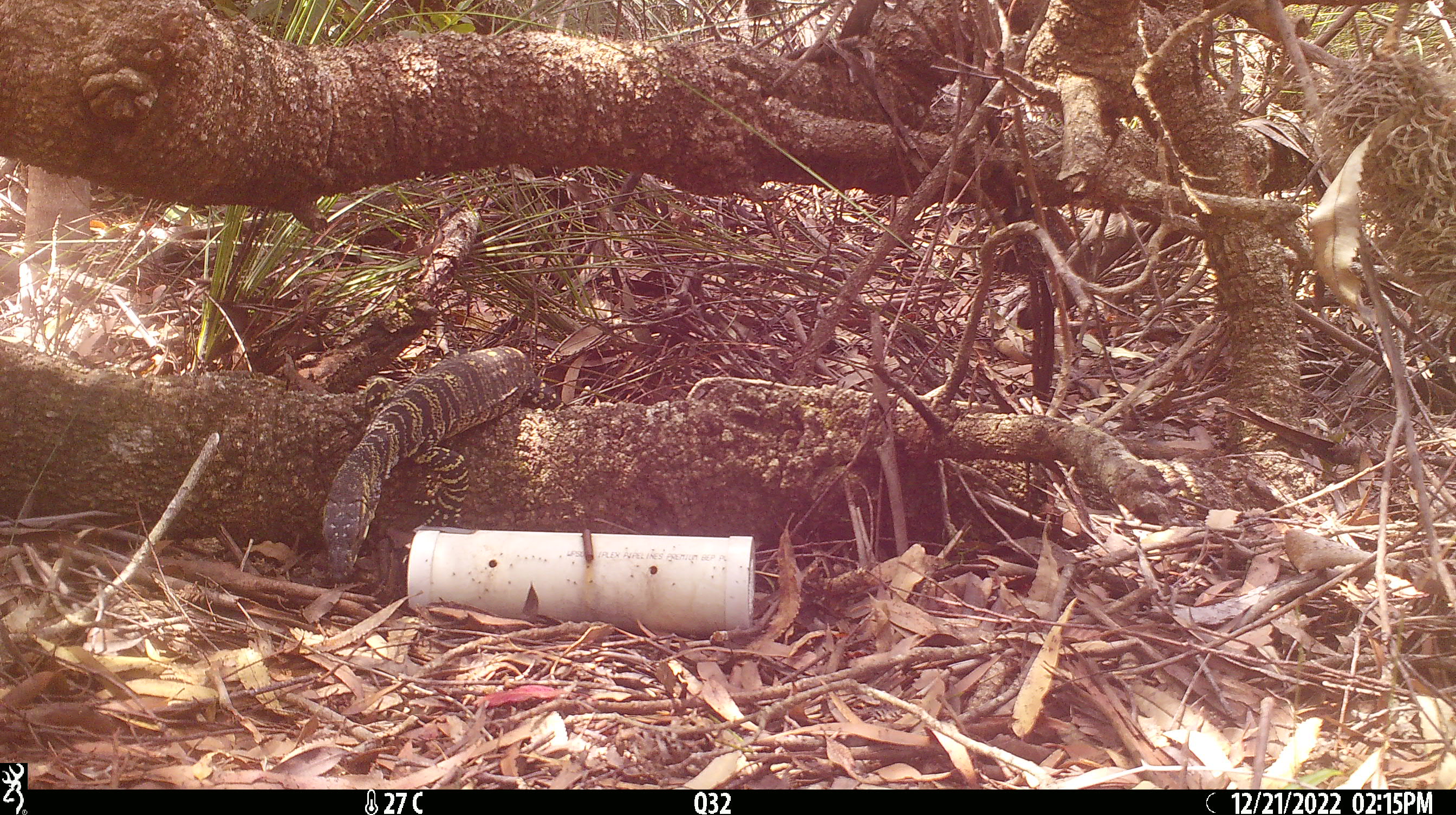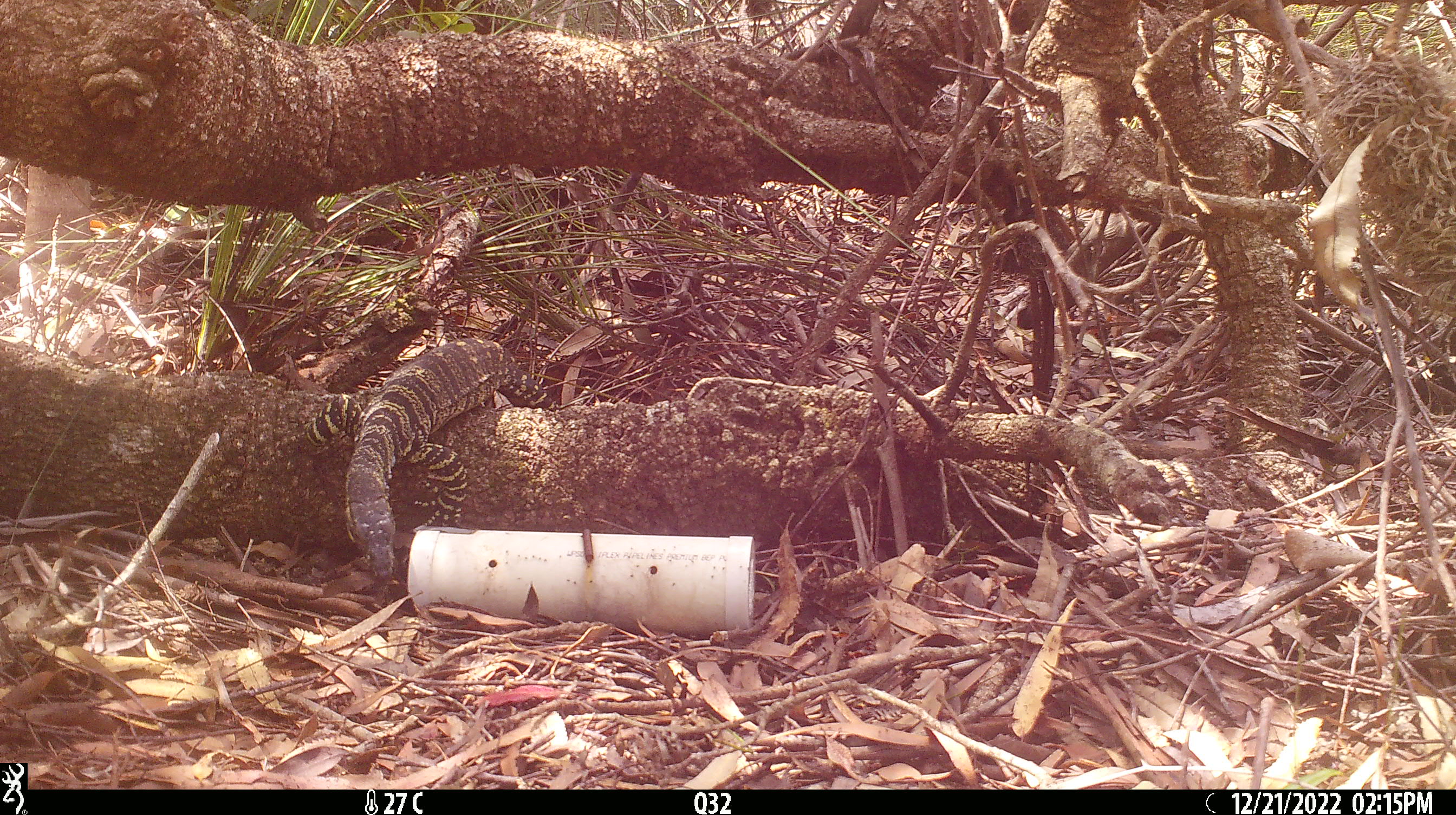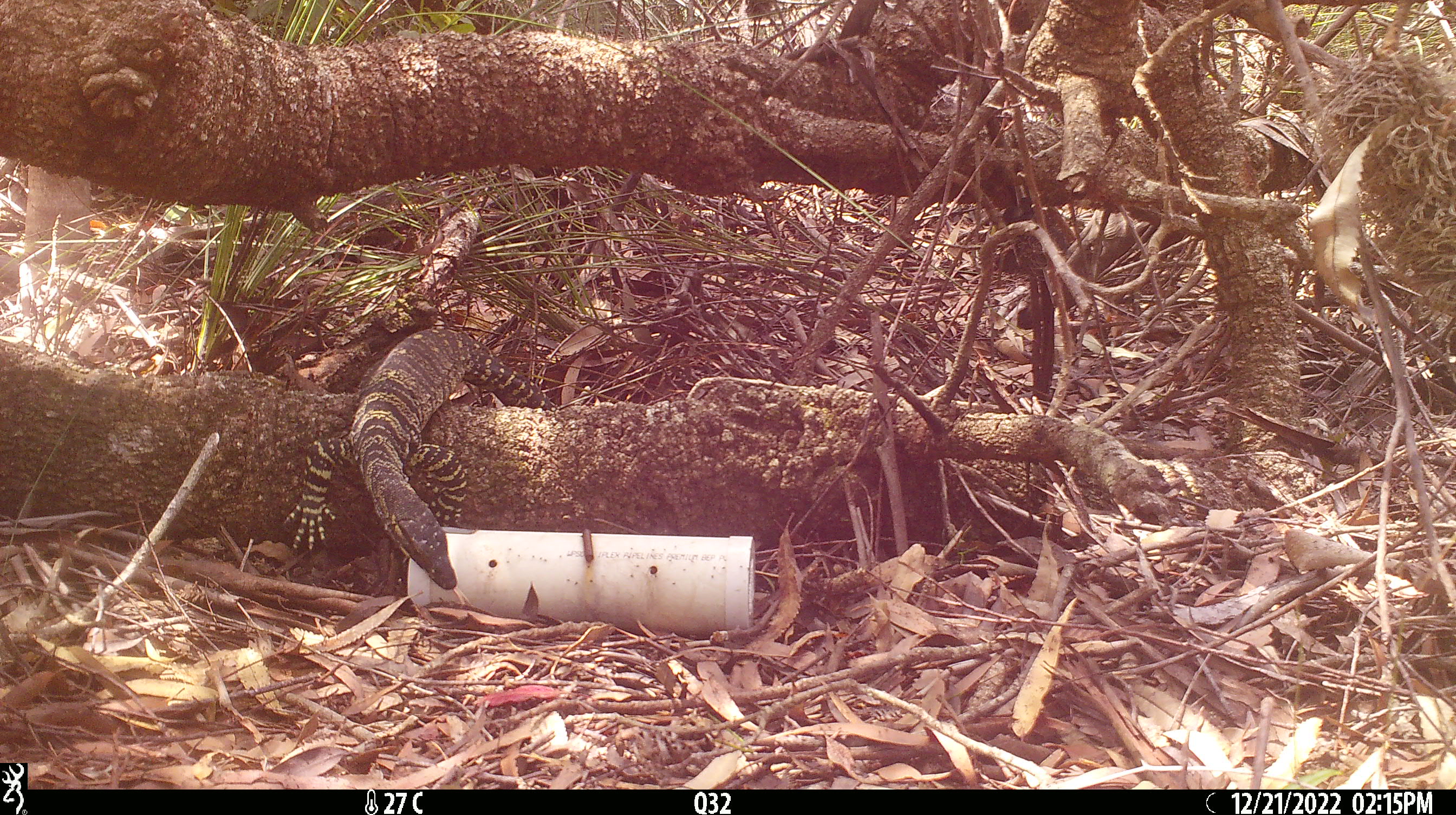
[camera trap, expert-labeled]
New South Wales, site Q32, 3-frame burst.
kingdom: Animalia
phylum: Chordata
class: Reptilia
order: Squamata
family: Varanidae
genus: Varanus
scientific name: Varanus varius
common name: lace monitor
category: goanna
Goanna (lace monitor) (Varanus varius).